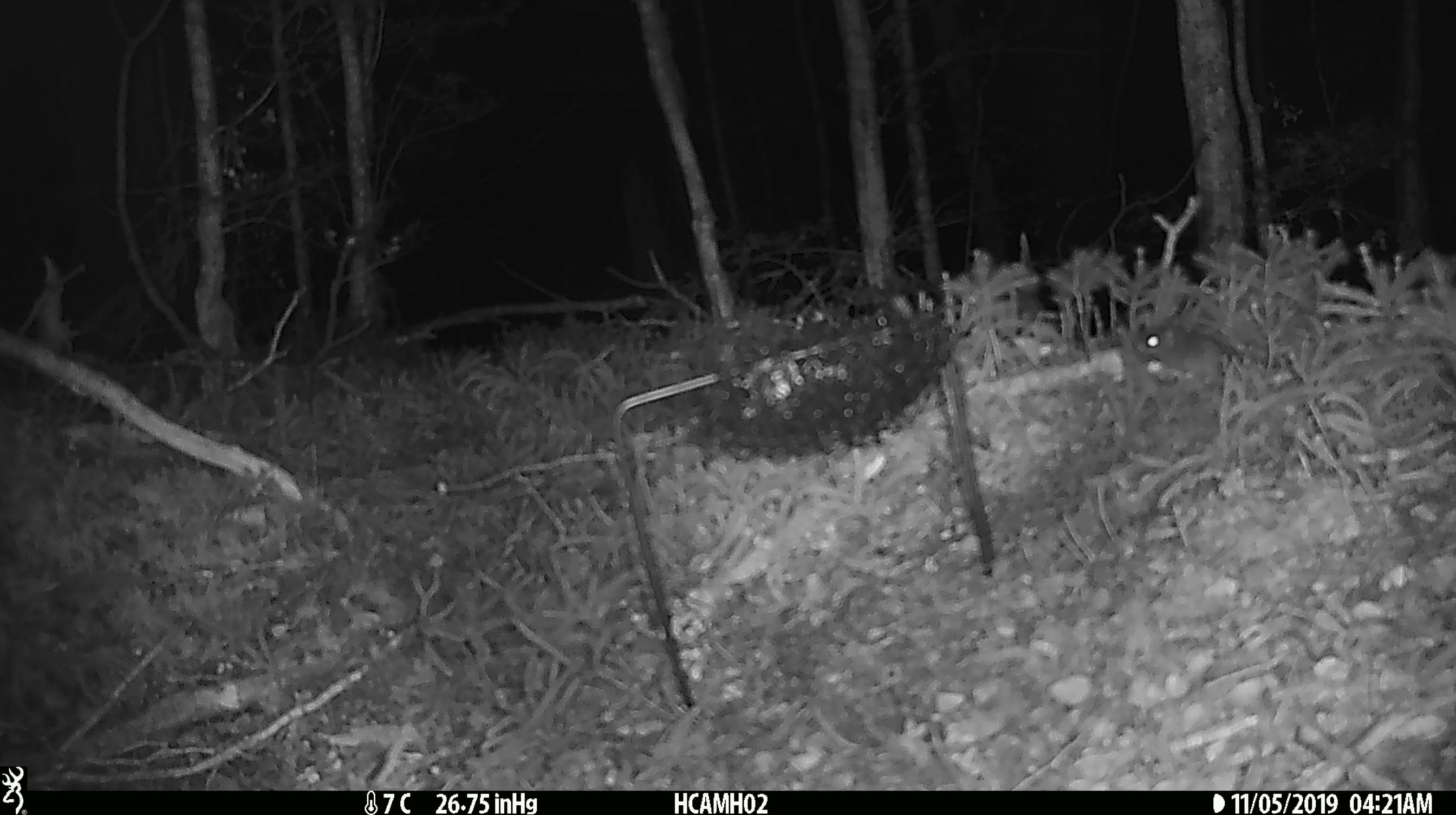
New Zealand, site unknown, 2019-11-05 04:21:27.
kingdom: Animalia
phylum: Chordata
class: Mammalia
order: Rodentia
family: Muridae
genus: Mus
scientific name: Mus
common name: mouse